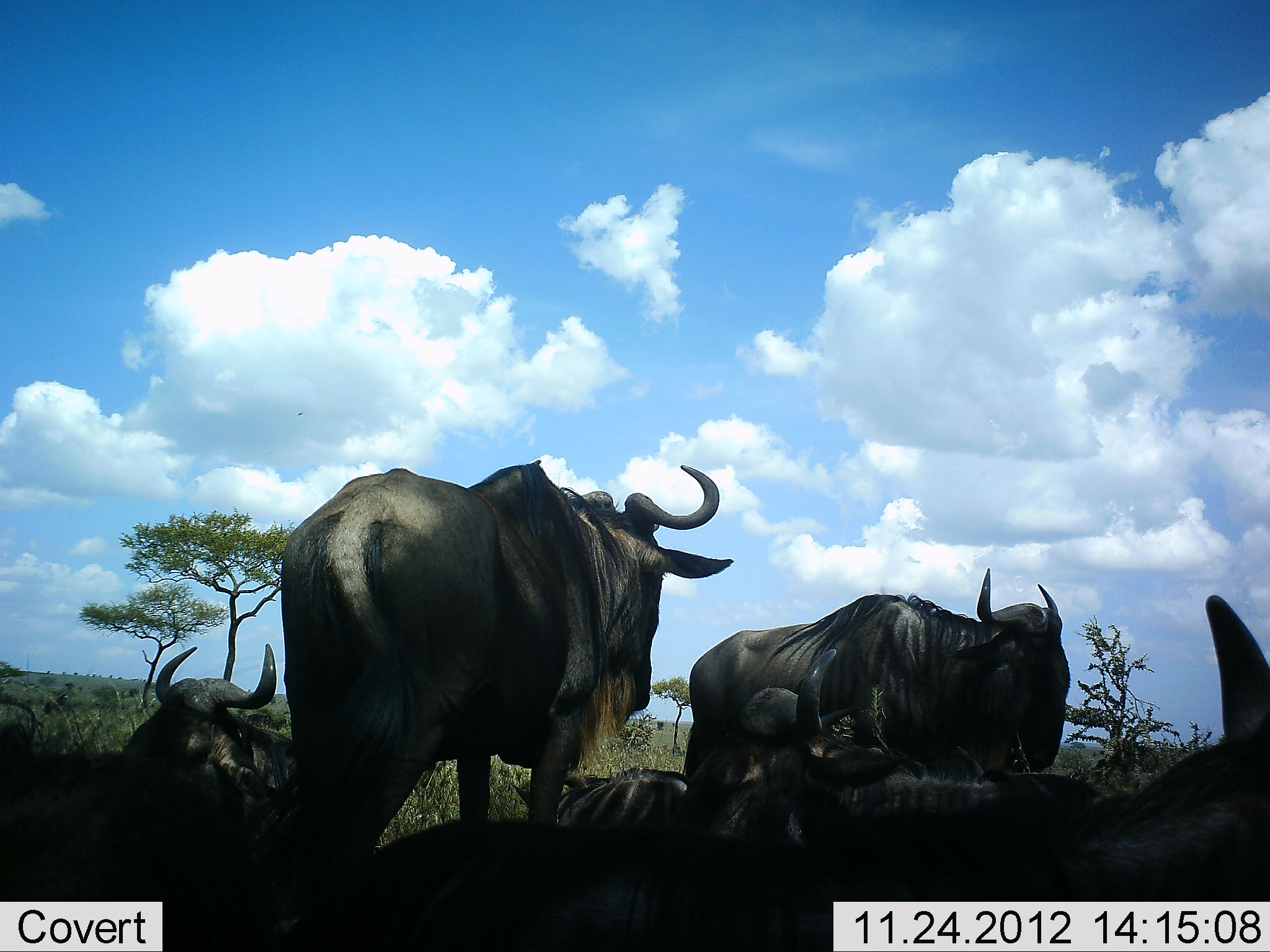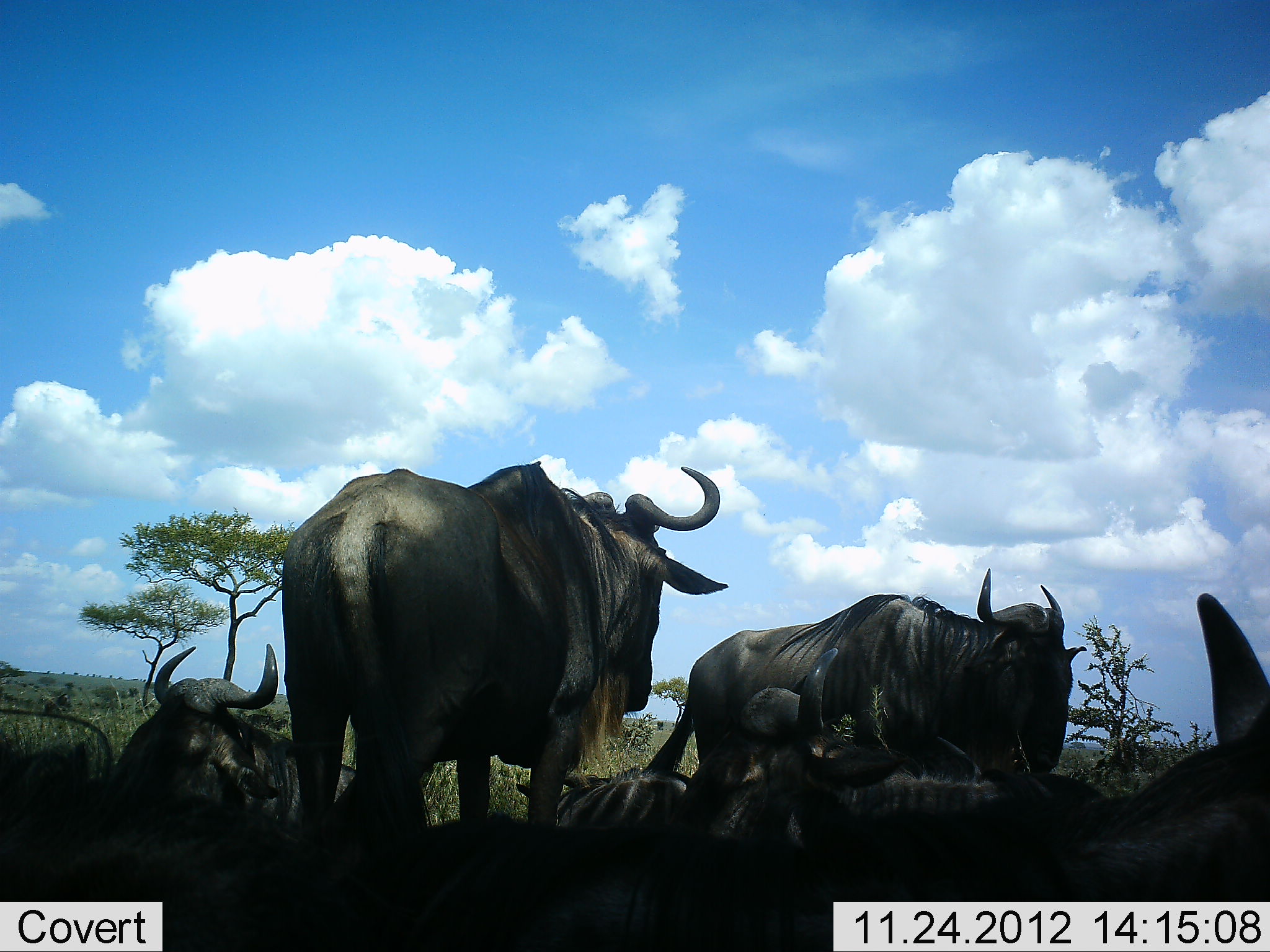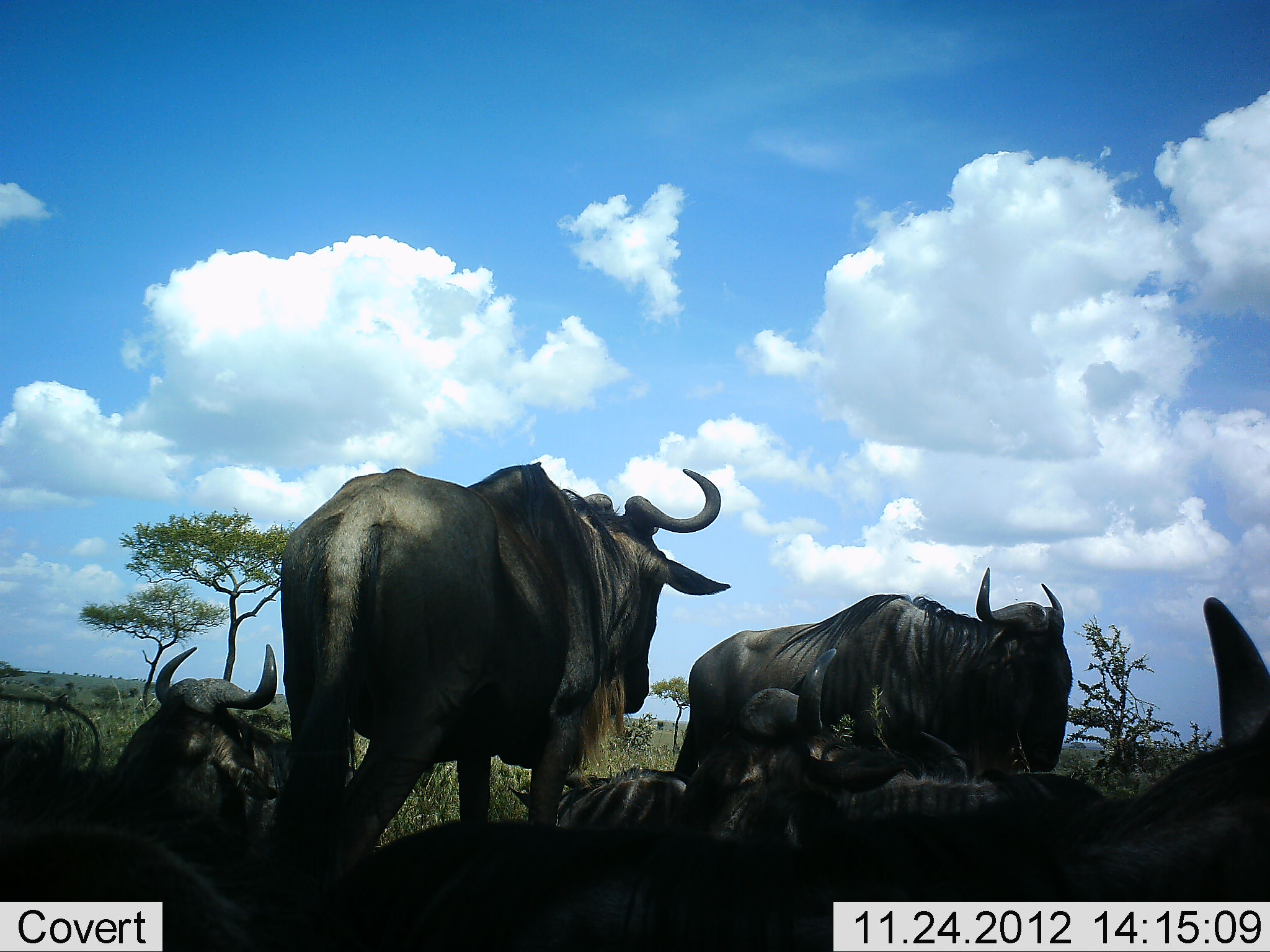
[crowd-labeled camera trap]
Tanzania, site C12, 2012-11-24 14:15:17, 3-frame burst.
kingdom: Animalia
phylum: Chordata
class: Mammalia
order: Artiodactyla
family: Bovidae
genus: Connochaetes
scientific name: Connochaetes taurinus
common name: blue wildebeest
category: wildebeest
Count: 6.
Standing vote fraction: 90%.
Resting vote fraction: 90%.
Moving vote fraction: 10%.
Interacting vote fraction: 0%.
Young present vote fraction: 0%.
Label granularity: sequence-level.